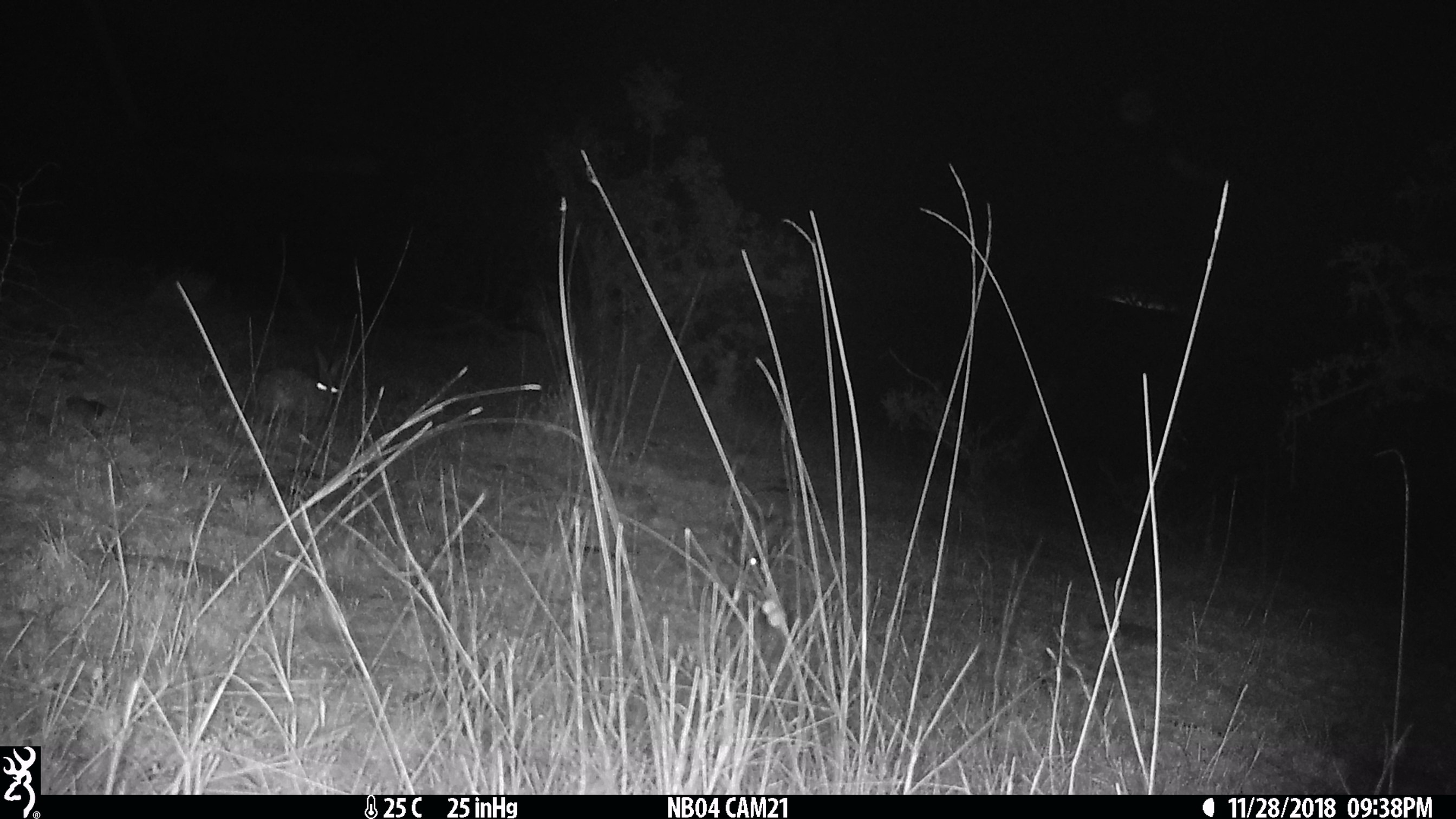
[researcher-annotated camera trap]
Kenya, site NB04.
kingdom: Animalia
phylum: Chordata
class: Mammalia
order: Lagomorpha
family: Leporidae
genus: Lepus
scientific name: Lepus capensis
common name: cape hare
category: hare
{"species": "hare (cape hare) (Lepus capensis)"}